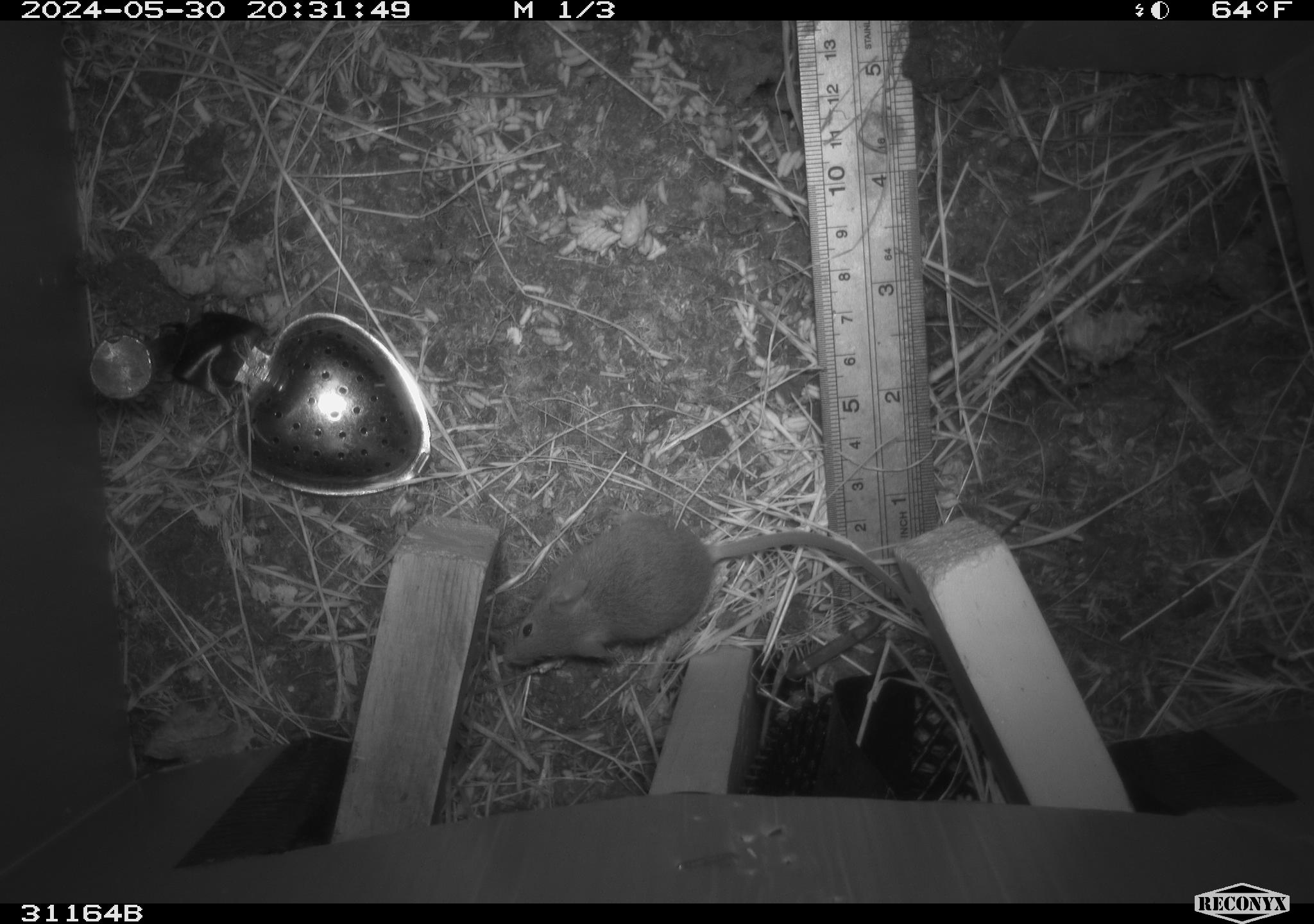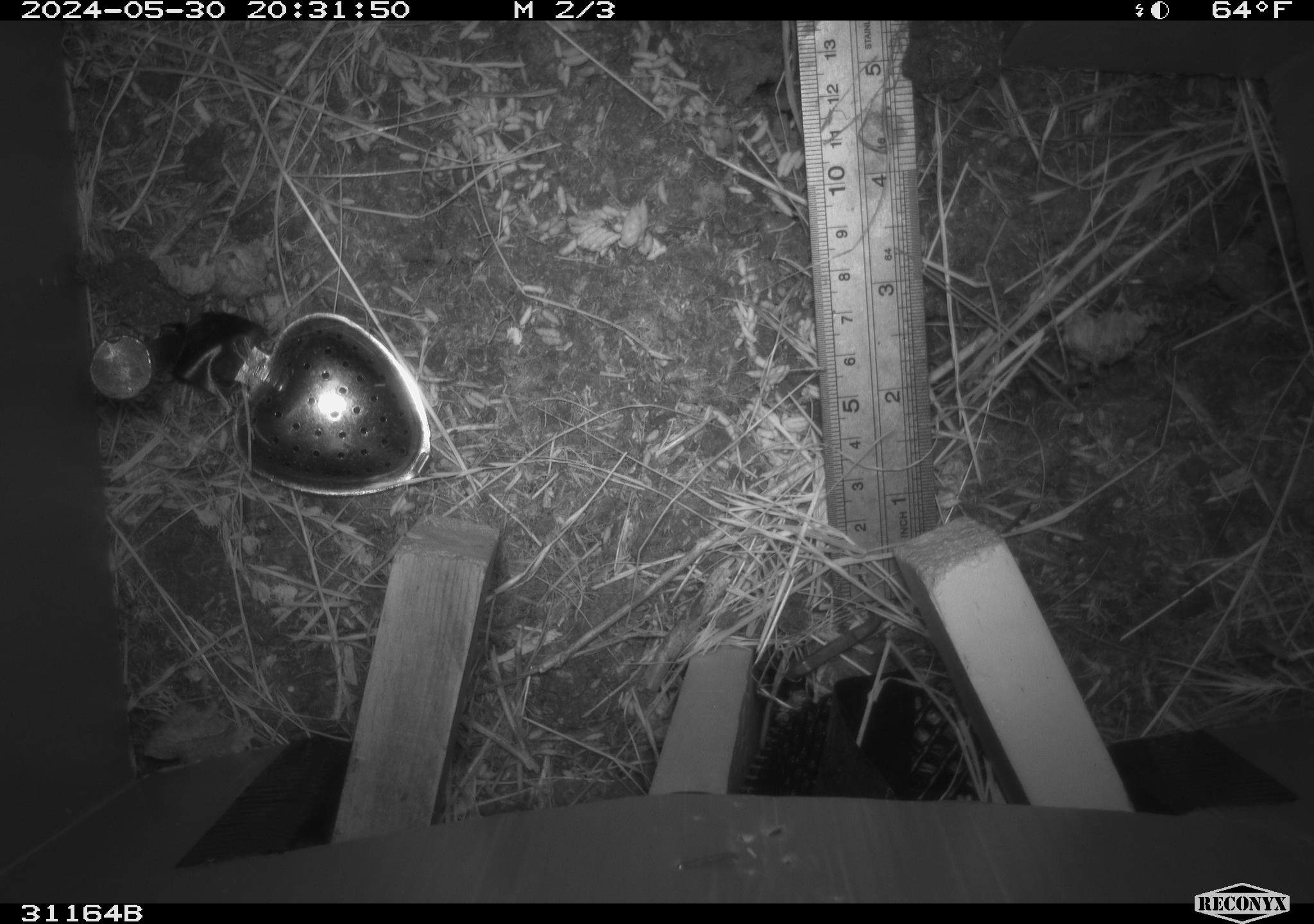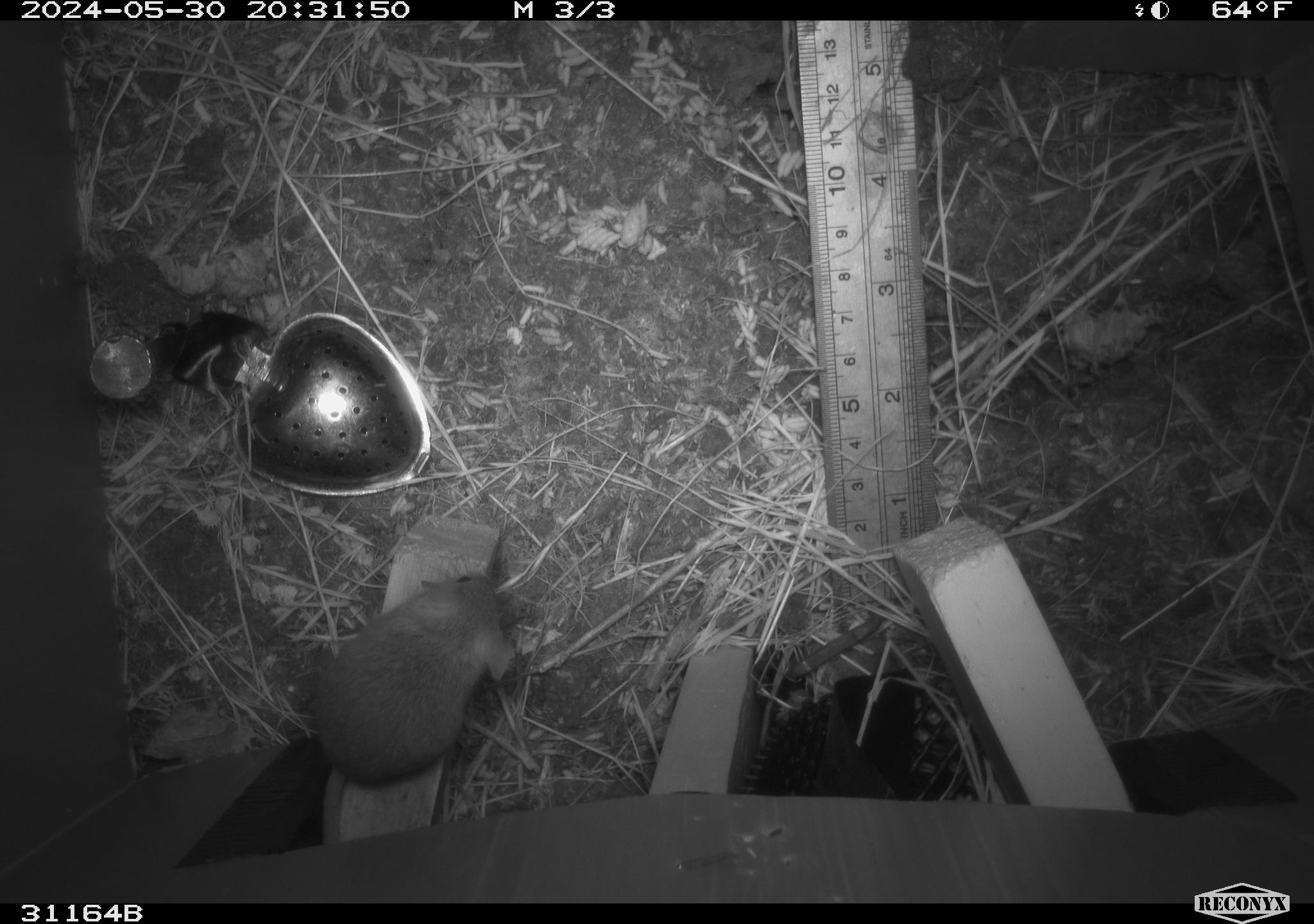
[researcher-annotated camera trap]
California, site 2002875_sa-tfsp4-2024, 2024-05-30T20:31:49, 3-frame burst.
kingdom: Animalia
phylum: Chordata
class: Mammalia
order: Rodentia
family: Muridae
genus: Mus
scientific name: Mus musculus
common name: house mouse